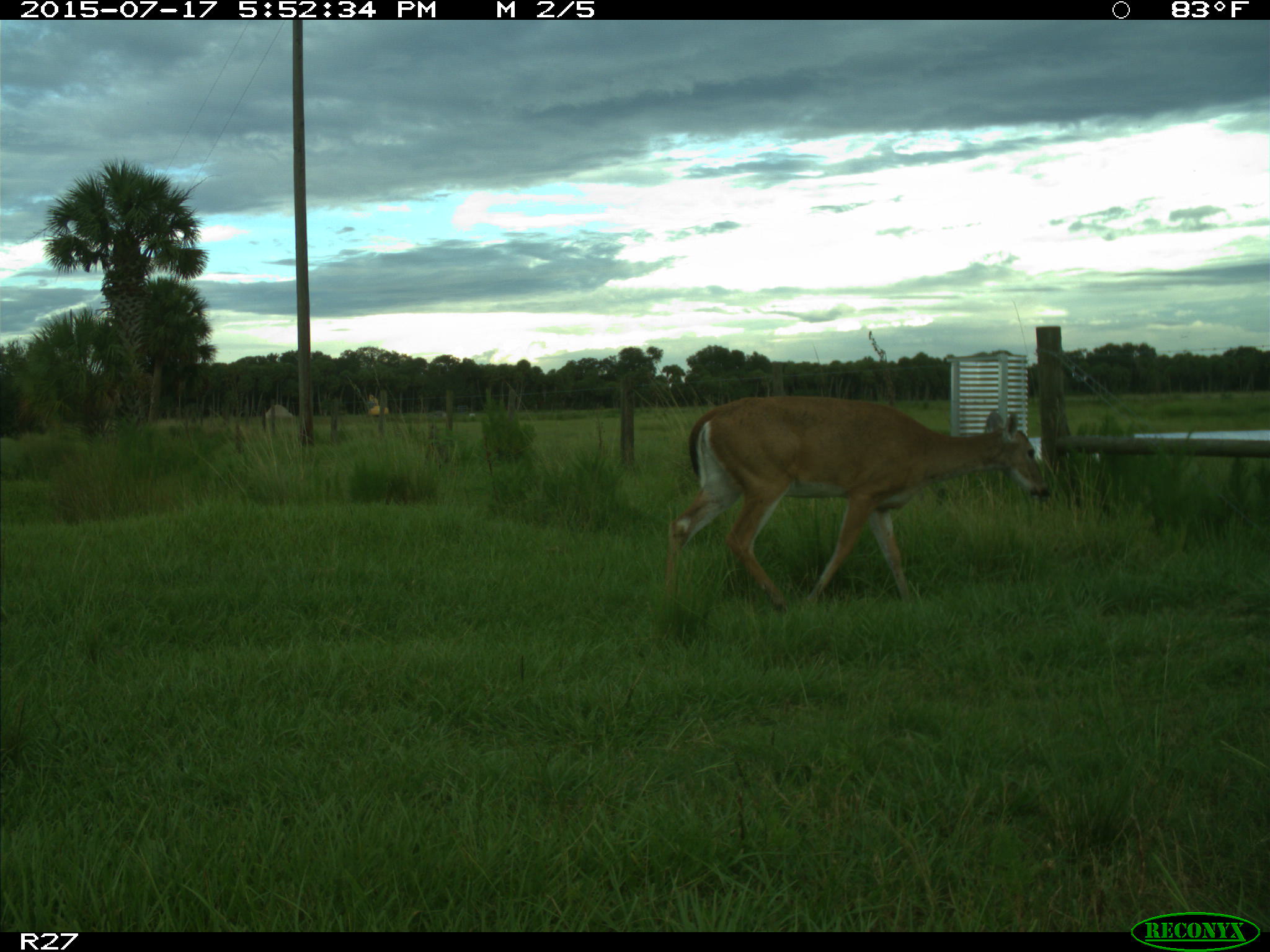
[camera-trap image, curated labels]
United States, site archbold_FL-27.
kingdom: Animalia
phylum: Chordata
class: Mammalia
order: Artiodactyla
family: Cervidae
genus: Odocoileus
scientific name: Odocoileus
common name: deer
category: unidentified deer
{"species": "unidentified deer (deer) (Odocoileus)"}